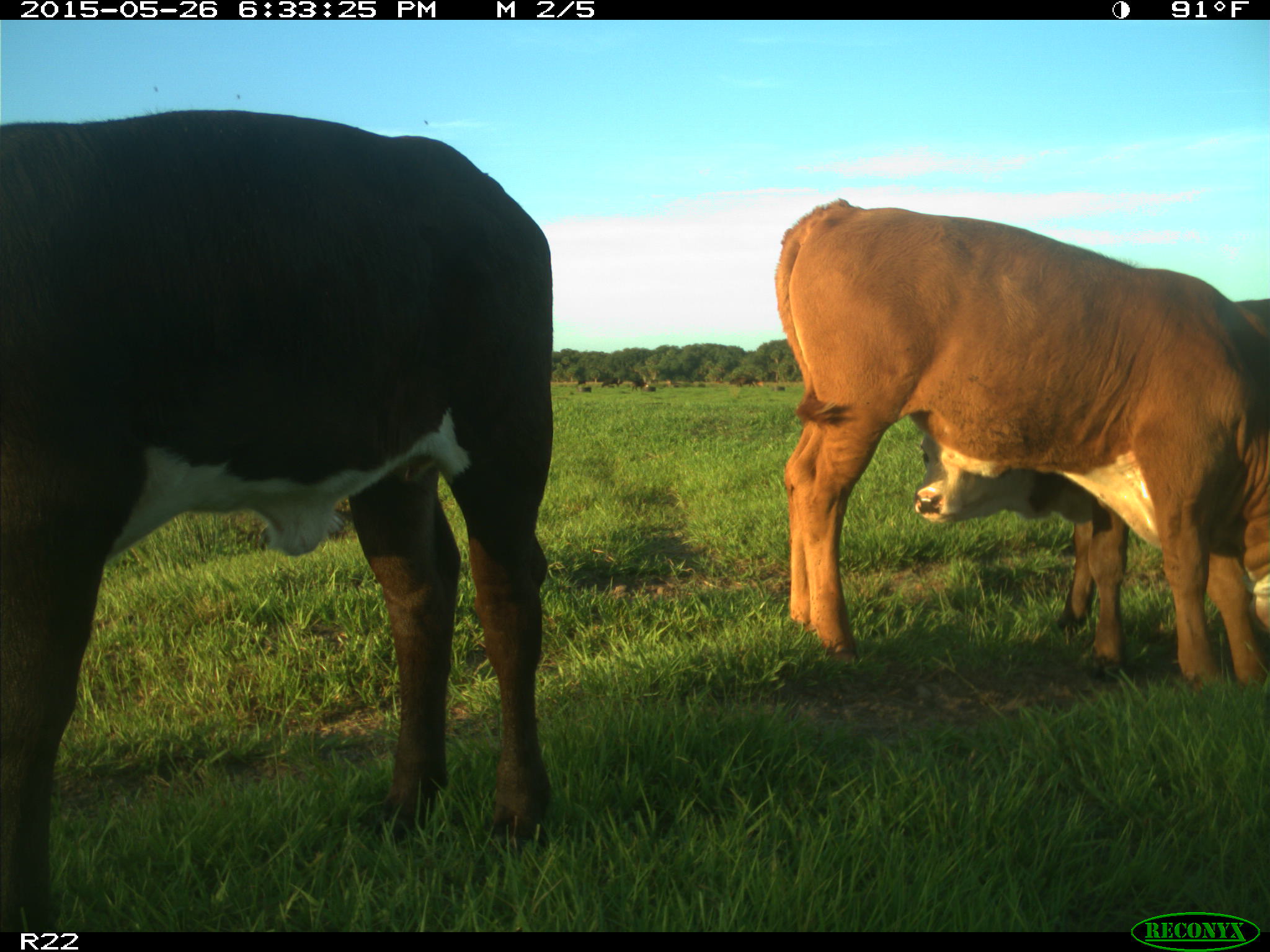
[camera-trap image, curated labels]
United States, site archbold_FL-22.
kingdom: Animalia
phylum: Chordata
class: Mammalia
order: Artiodactyla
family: Bovidae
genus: Bos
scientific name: Bos taurus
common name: domestic cow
Bos taurus (domestic cow).